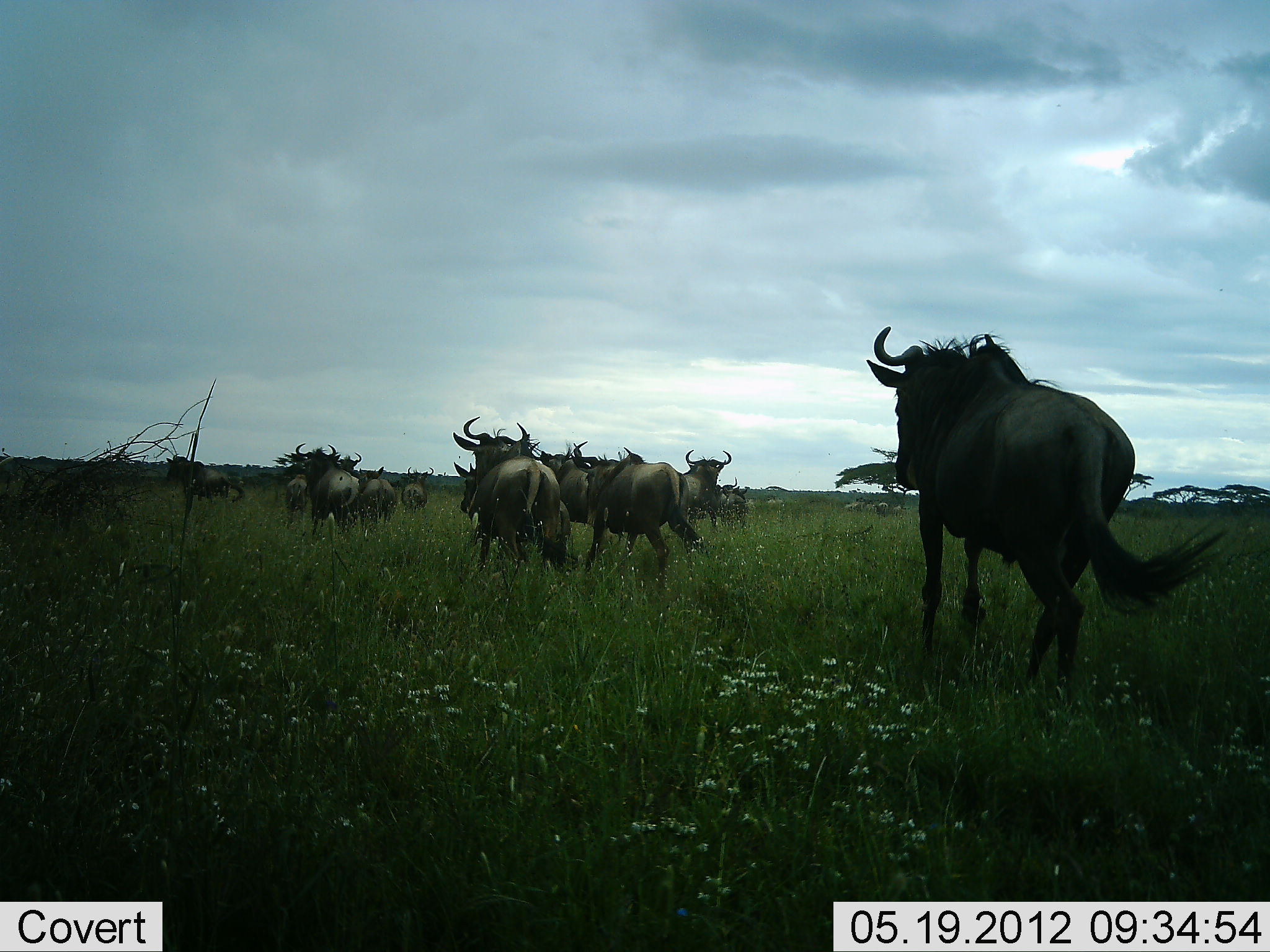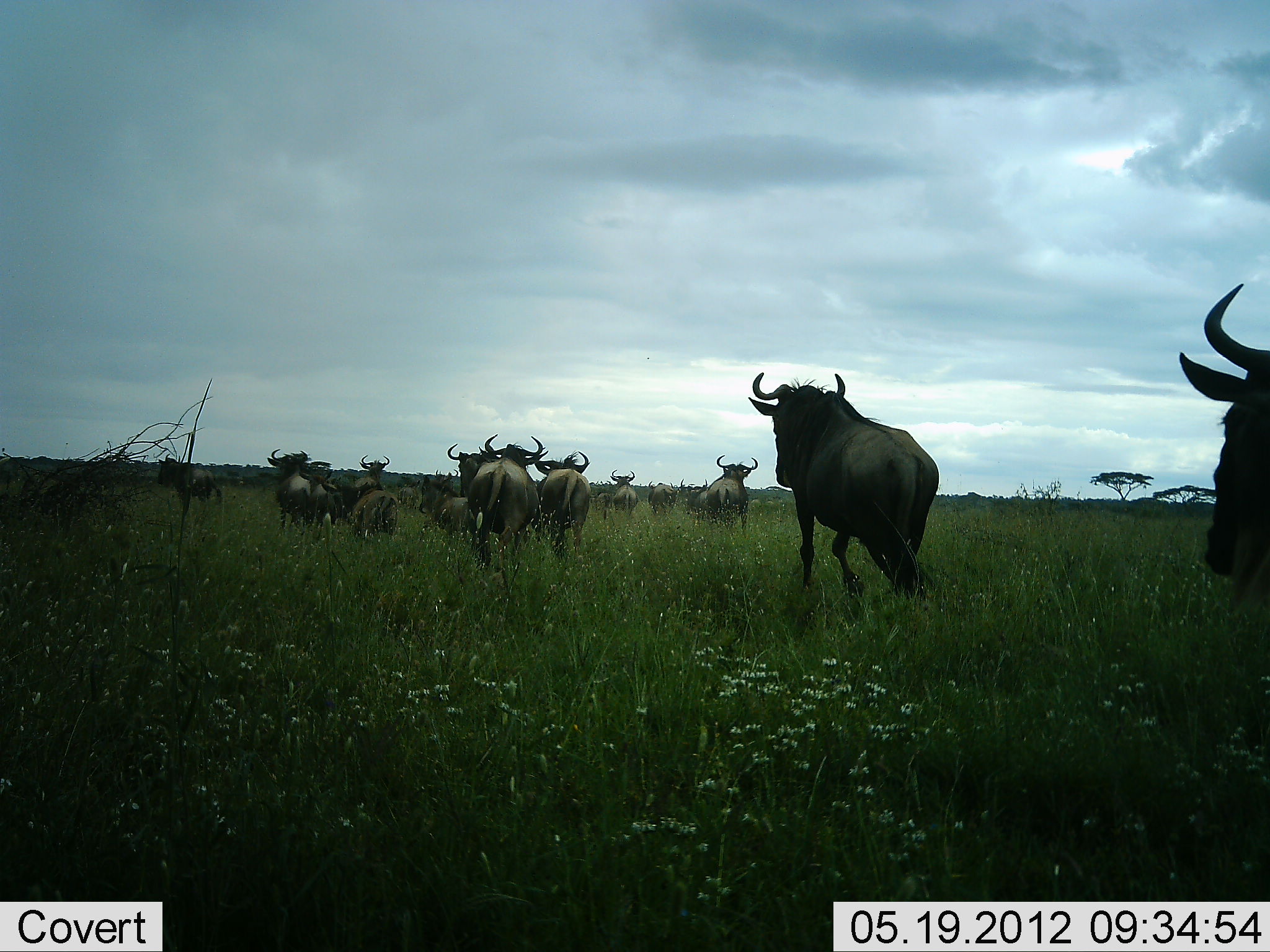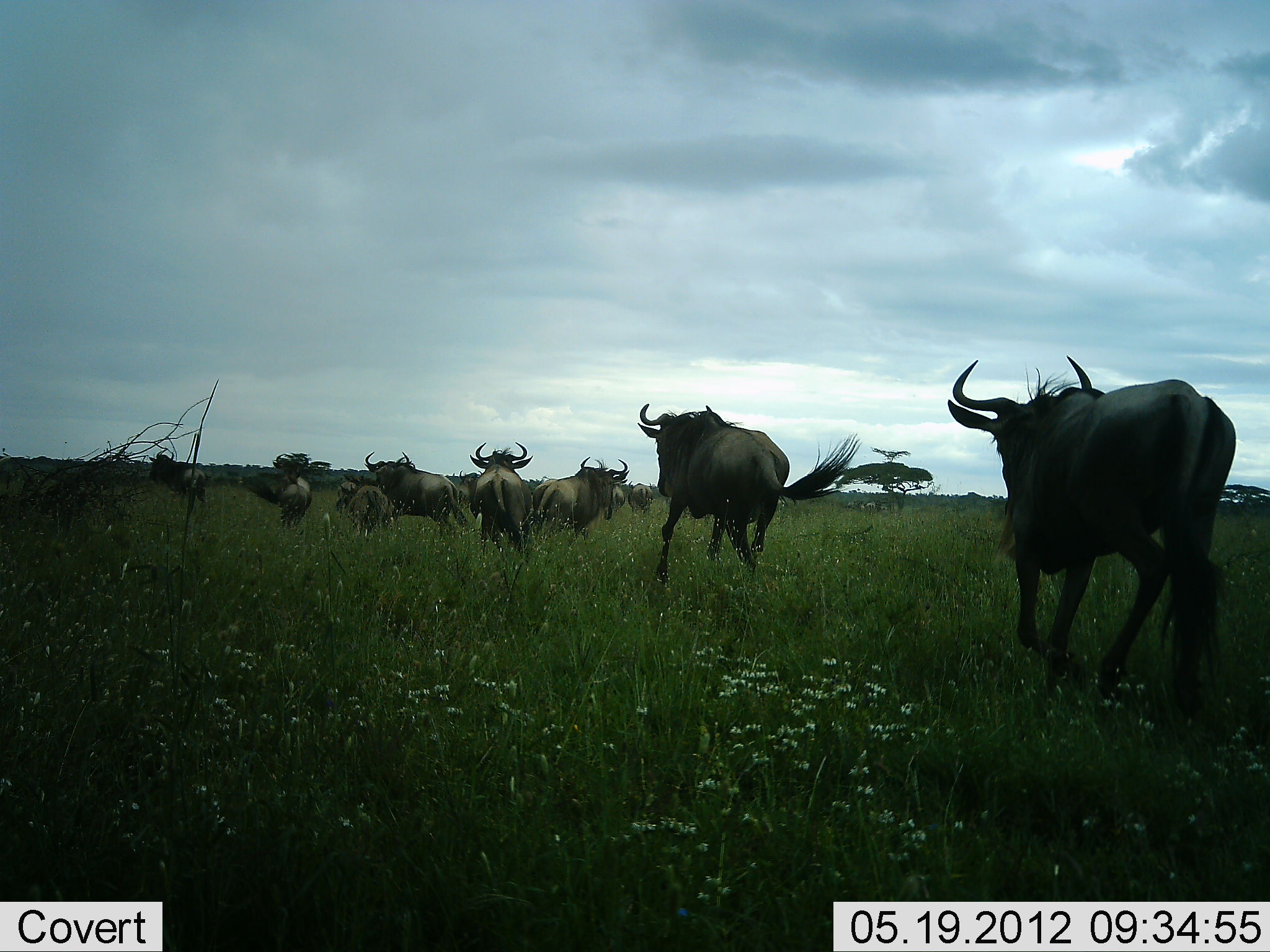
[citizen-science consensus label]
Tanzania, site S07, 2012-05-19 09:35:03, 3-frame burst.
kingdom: Animalia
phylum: Chordata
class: Mammalia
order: Artiodactyla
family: Bovidae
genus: Connochaetes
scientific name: Connochaetes taurinus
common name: blue wildebeest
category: wildebeest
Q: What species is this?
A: Wildebeest (blue wildebeest) (Connochaetes taurinus).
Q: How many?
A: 11-50.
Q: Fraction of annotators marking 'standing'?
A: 10%.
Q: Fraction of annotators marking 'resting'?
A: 0%.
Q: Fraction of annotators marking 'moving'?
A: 100%.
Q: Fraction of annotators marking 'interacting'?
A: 0%.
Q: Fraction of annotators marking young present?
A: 10%.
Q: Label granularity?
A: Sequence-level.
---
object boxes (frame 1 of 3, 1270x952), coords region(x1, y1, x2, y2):
animal: region(865, 325, 1230, 696); region(571, 441, 706, 596); region(452, 416, 560, 564); region(453, 462, 572, 572); region(528, 442, 610, 563); region(290, 443, 360, 535); region(166, 454, 244, 505); region(682, 449, 733, 527); region(358, 466, 397, 526); region(285, 459, 310, 529); region(401, 467, 434, 511)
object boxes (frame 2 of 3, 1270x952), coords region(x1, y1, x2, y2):
animal: region(747, 368, 940, 599); region(1180, 283, 1270, 609); region(468, 432, 544, 569); region(534, 446, 592, 561); region(322, 481, 398, 540); region(419, 472, 478, 548); region(704, 454, 759, 530); region(267, 449, 311, 534); region(155, 453, 222, 506); region(299, 471, 338, 528); region(446, 443, 482, 496); region(348, 454, 391, 491); region(610, 469, 639, 515); region(267, 448, 283, 512); region(679, 478, 709, 512); region(647, 480, 676, 515); region(396, 479, 421, 509); region(432, 468, 459, 490); region(590, 492, 611, 512)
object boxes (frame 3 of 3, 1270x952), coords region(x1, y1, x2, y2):
animal: region(947, 353, 1238, 712); region(637, 402, 859, 585); region(364, 451, 468, 537); region(530, 456, 628, 545); region(469, 441, 534, 556); region(242, 453, 312, 528); region(336, 476, 396, 540); region(147, 450, 207, 504); region(456, 469, 482, 519); region(627, 479, 654, 514); region(612, 478, 628, 511); region(613, 479, 628, 510)